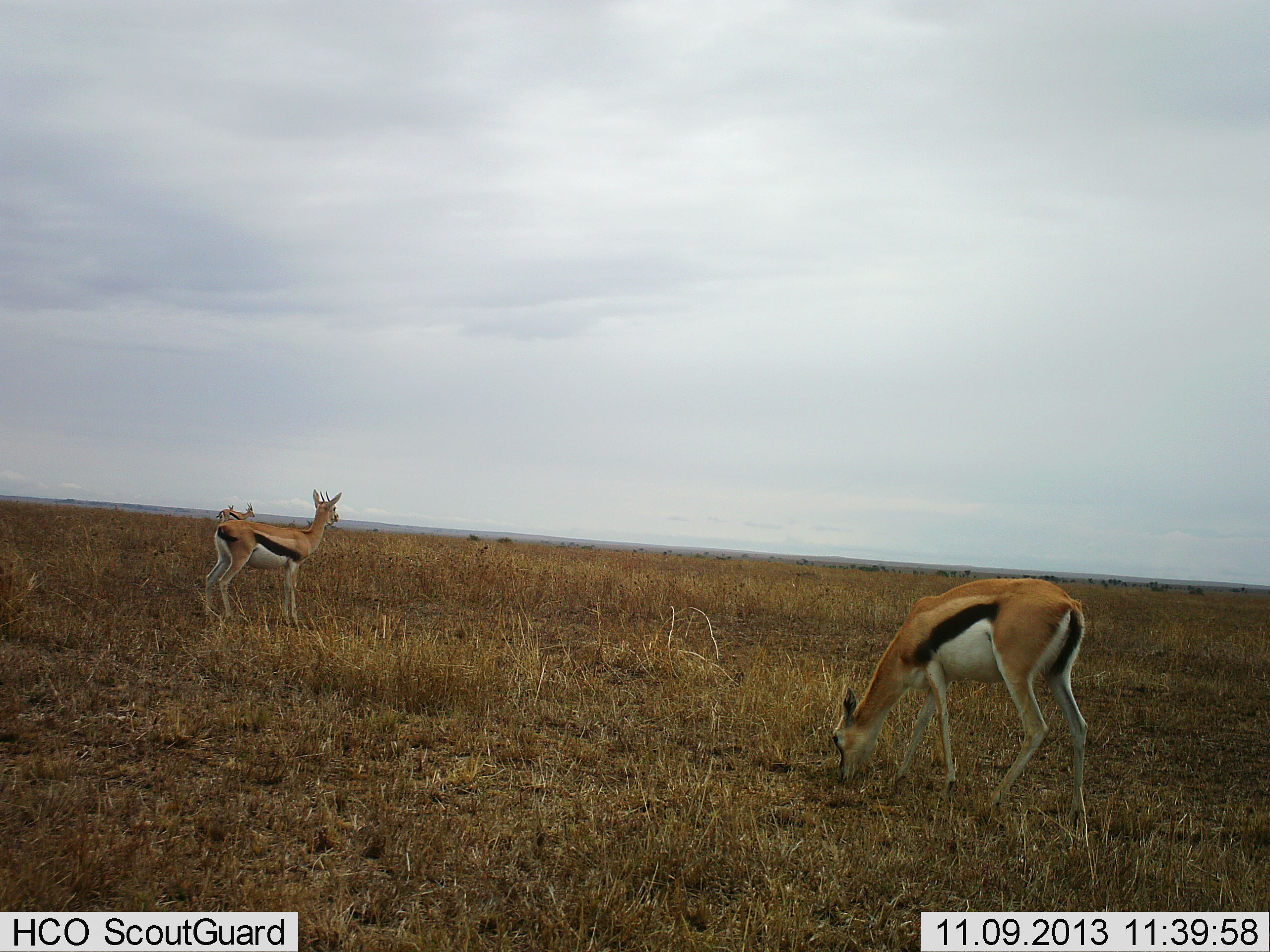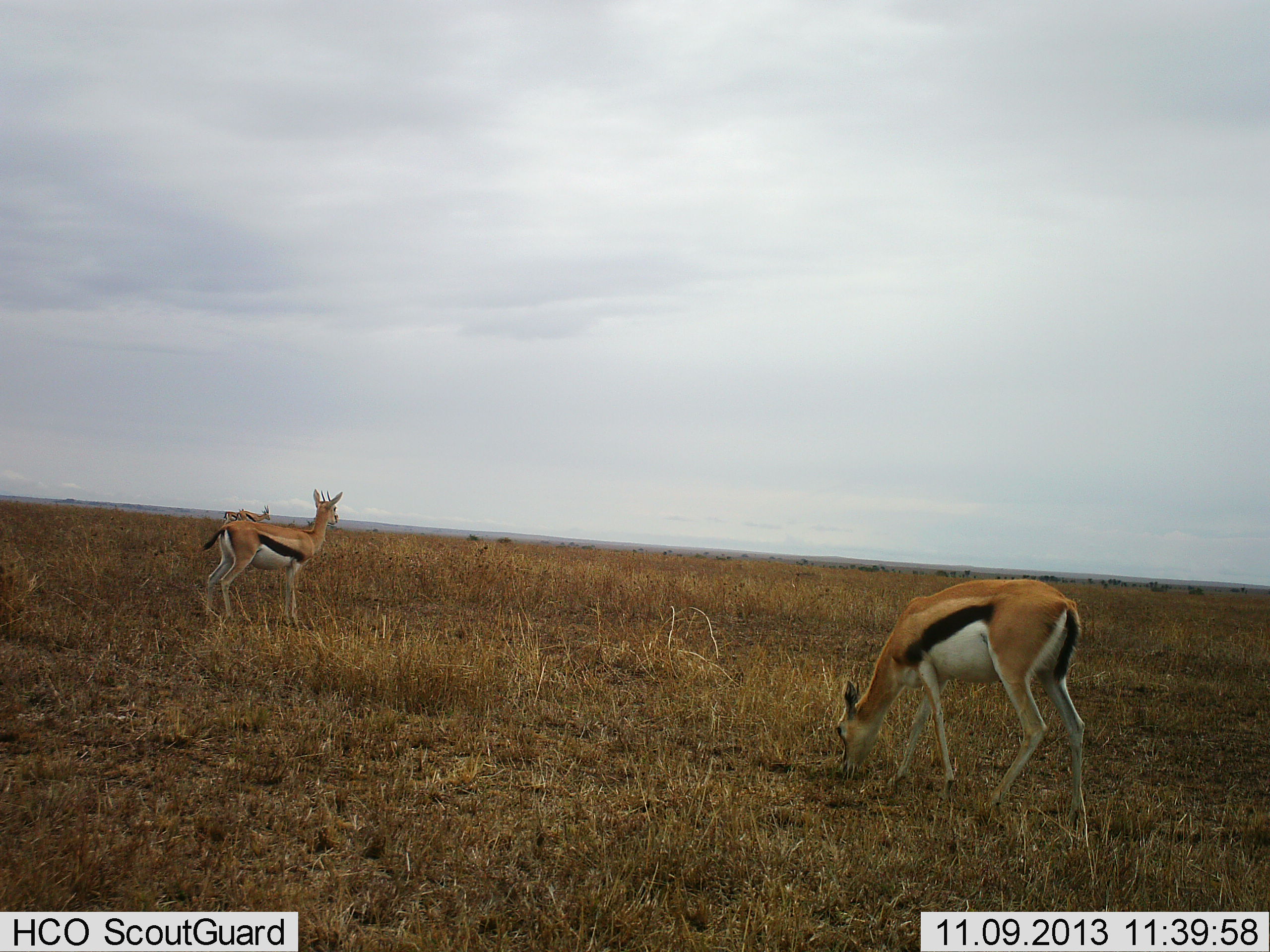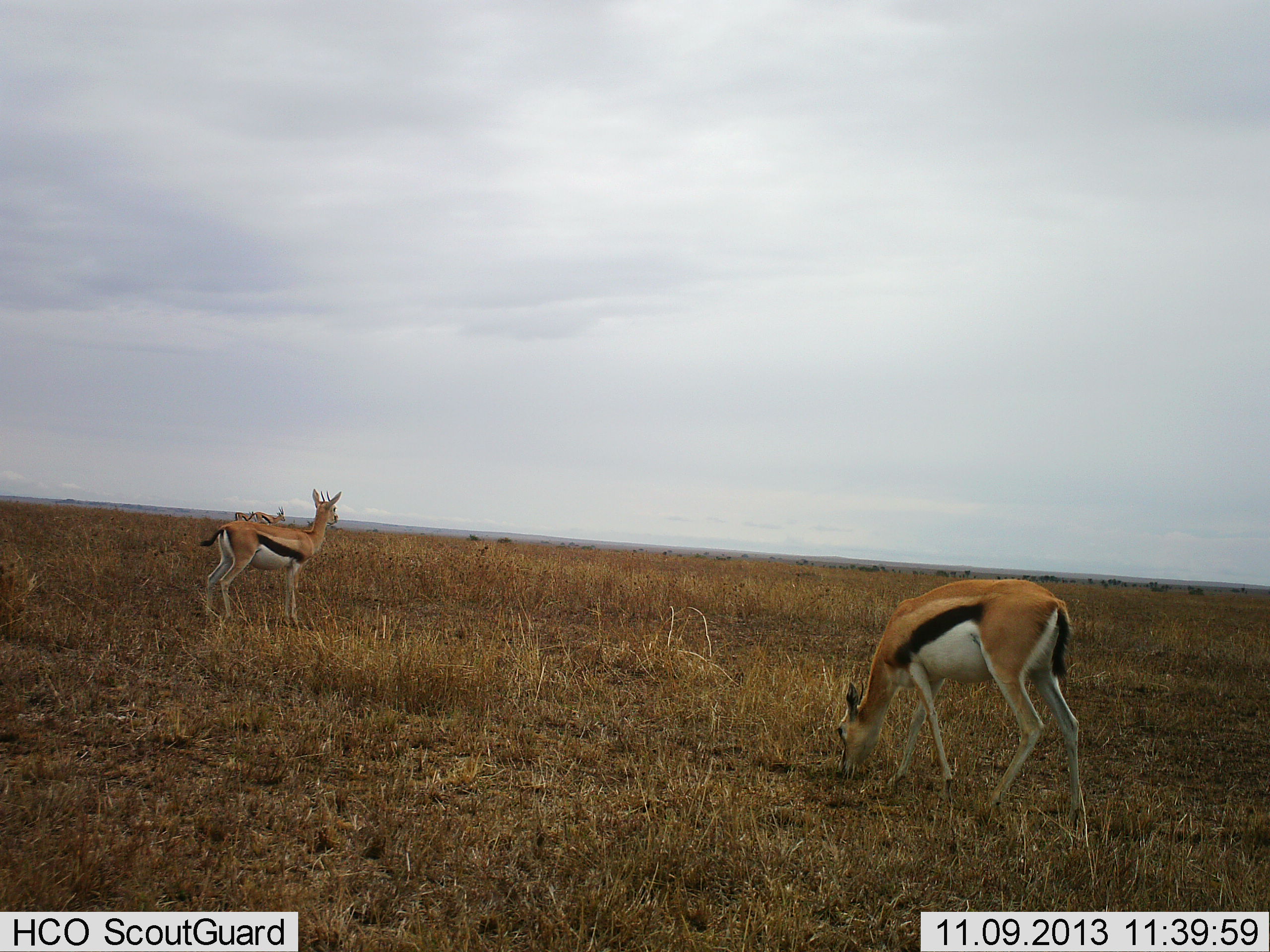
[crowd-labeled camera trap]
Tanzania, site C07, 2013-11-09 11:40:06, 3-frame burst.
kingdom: Animalia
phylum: Chordata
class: Mammalia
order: Artiodactyla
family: Bovidae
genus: Eudorcas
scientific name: Eudorcas thomsonii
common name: thomson's gazelle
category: gazellethomsons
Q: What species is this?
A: Gazellethomsons (thomson's gazelle) (Eudorcas thomsonii).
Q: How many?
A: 4.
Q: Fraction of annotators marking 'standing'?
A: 90%.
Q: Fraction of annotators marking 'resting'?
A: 0%.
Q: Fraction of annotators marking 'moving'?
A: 70%.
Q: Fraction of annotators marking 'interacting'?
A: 0%.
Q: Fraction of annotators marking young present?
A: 10%.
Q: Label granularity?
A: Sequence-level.